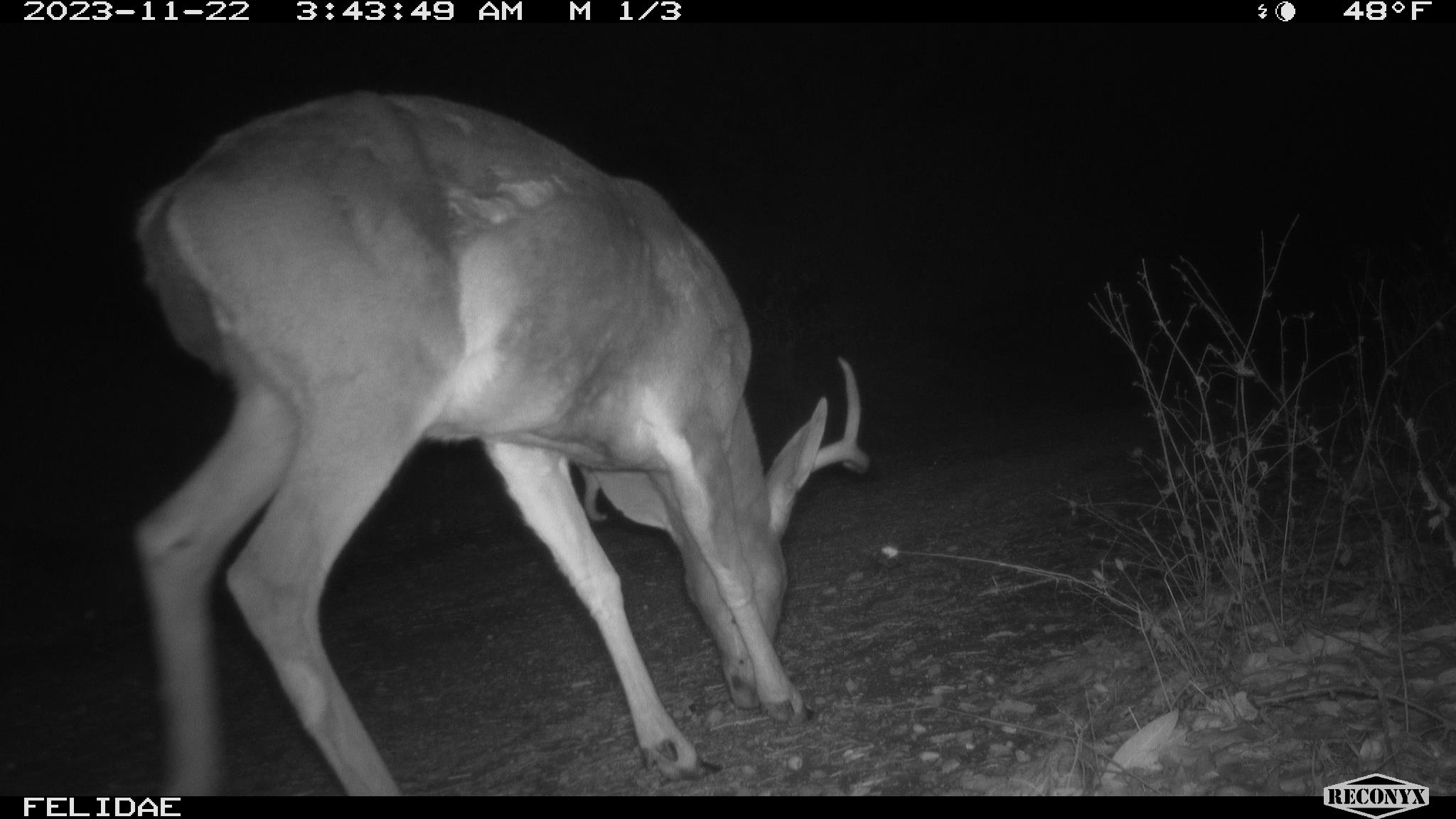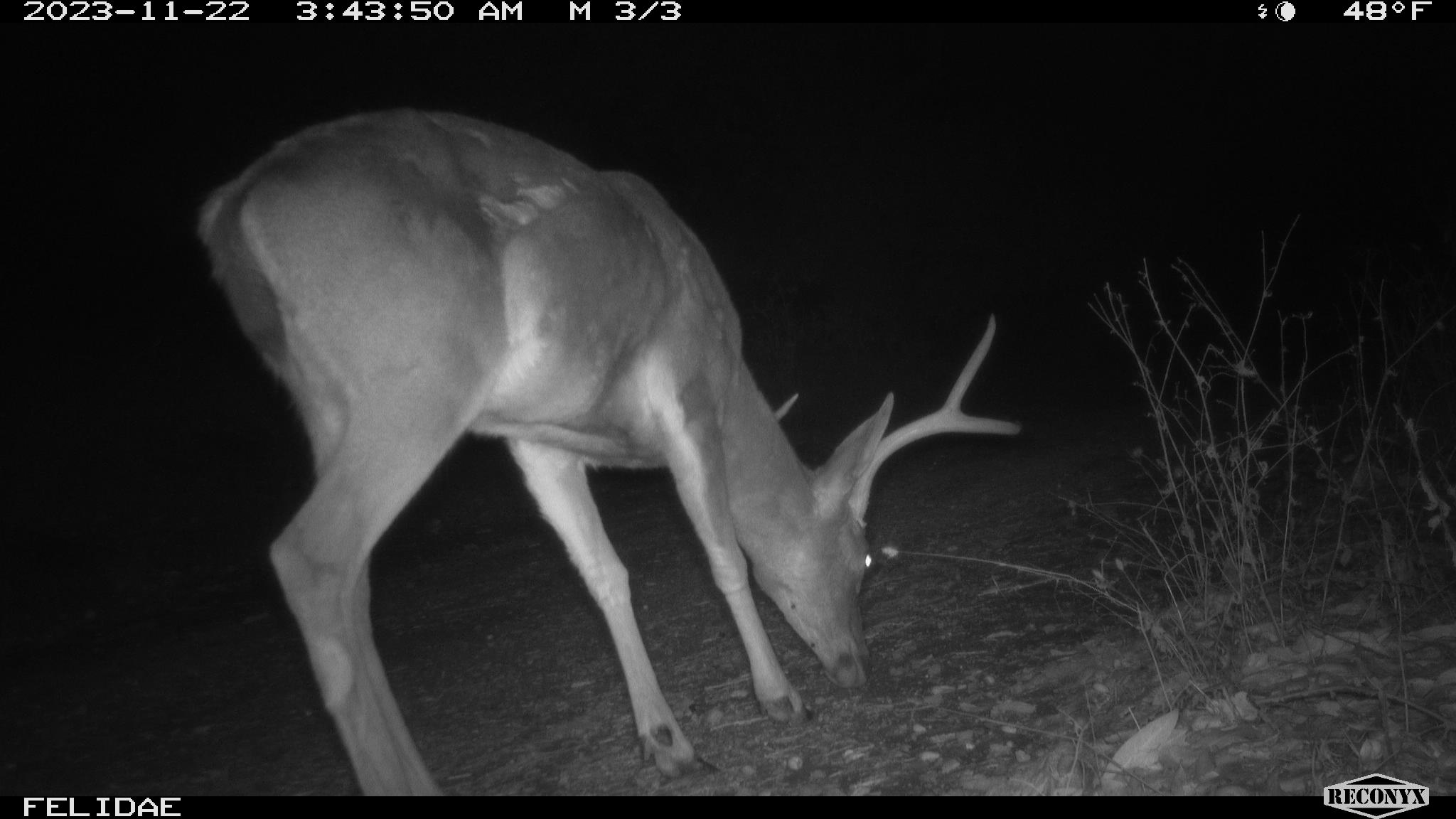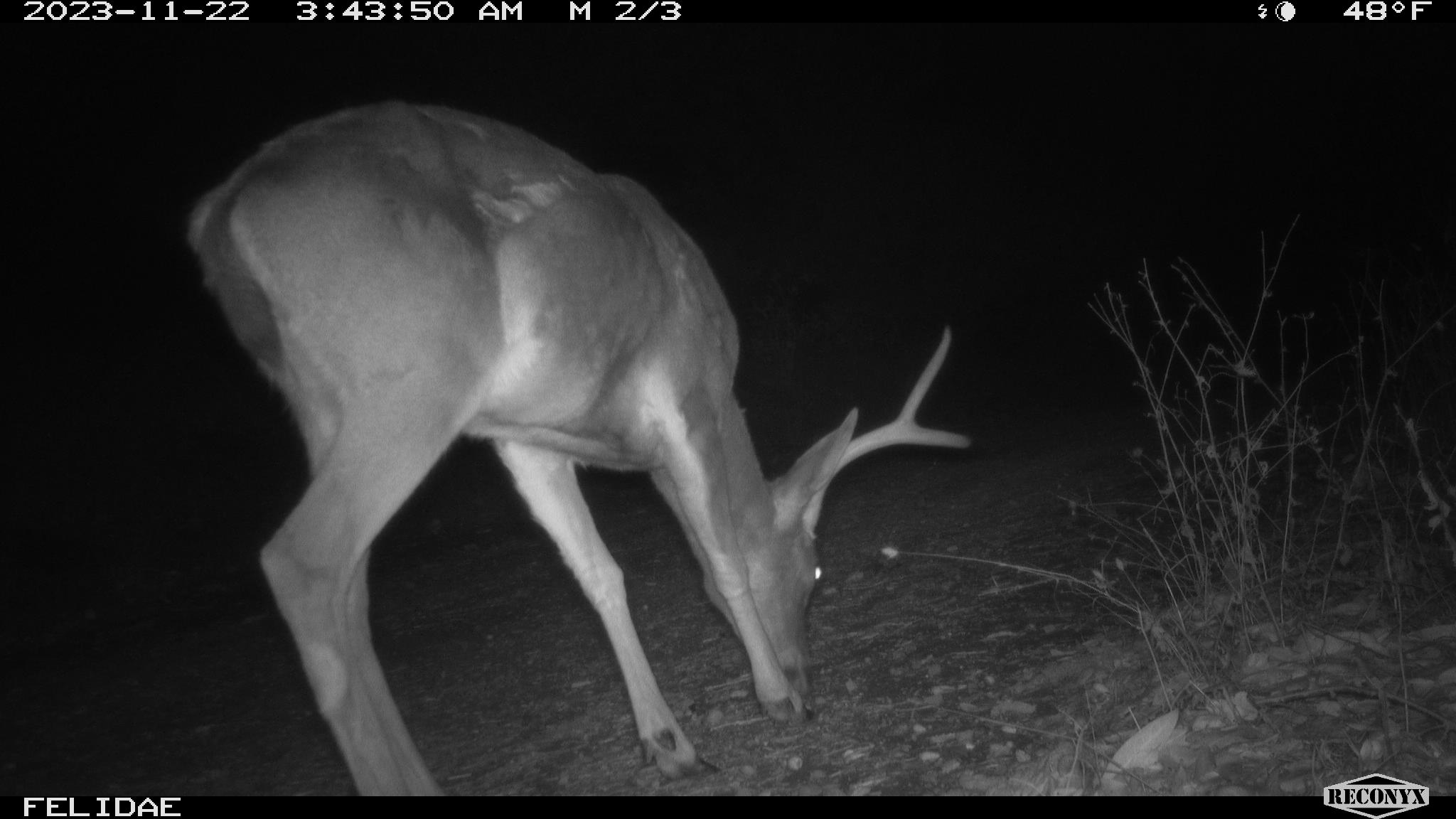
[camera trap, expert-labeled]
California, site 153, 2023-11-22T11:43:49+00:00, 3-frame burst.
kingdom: Animalia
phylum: Chordata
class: Mammalia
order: Artiodactyla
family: Cervidae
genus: Odocoileus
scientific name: Odocoileus hemionus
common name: mule deer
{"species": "mule deer (Odocoileus hemionus)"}